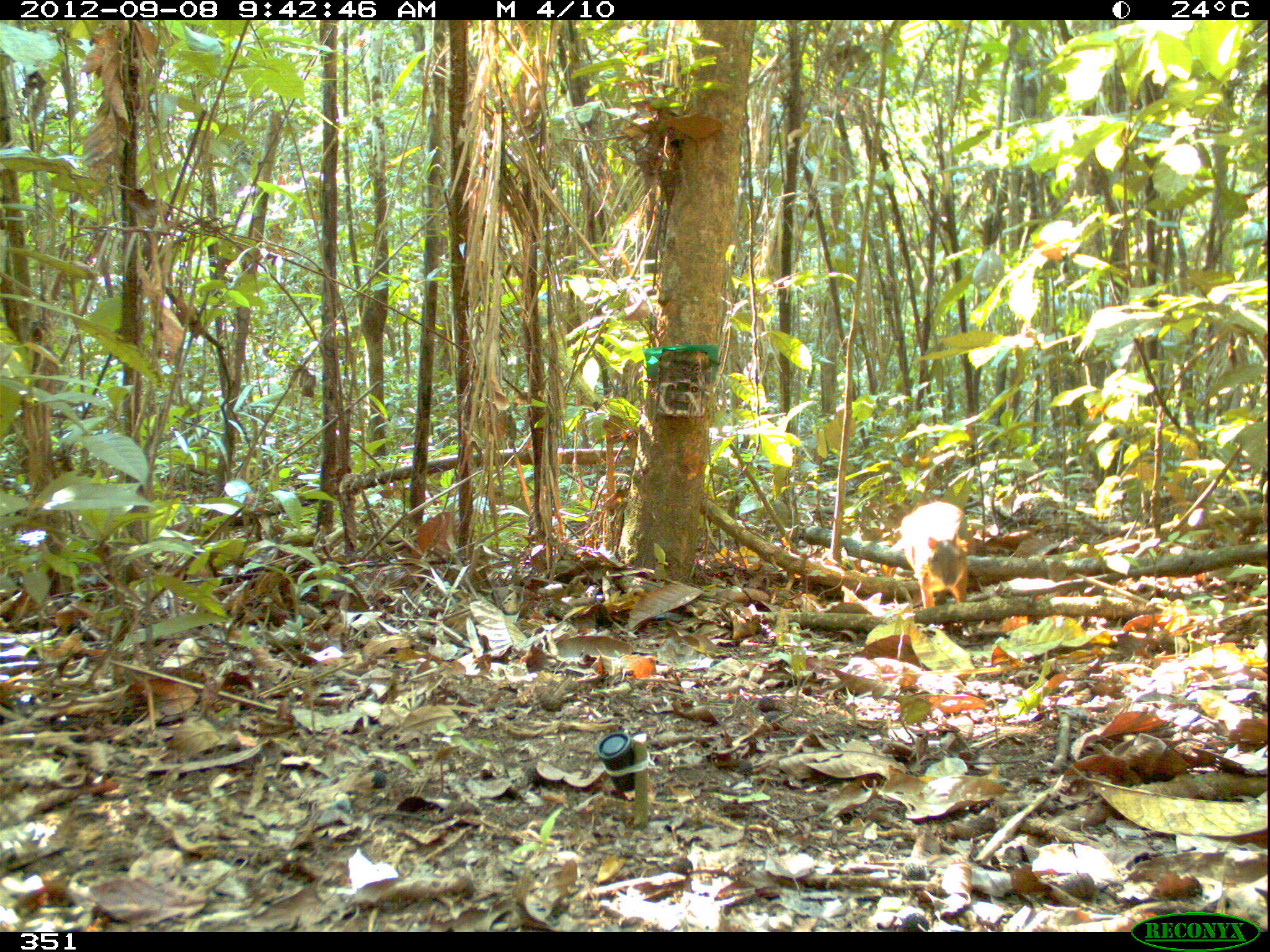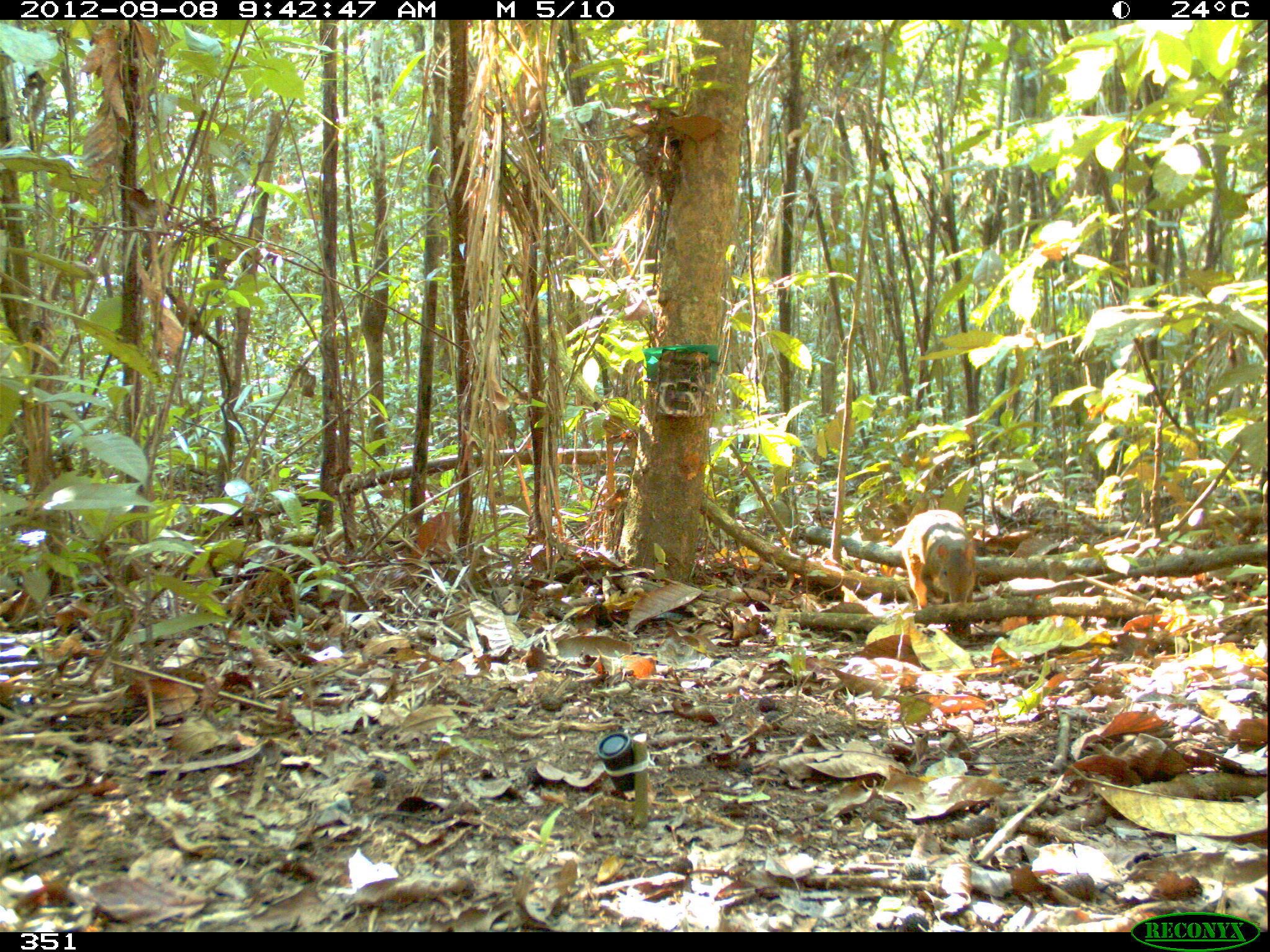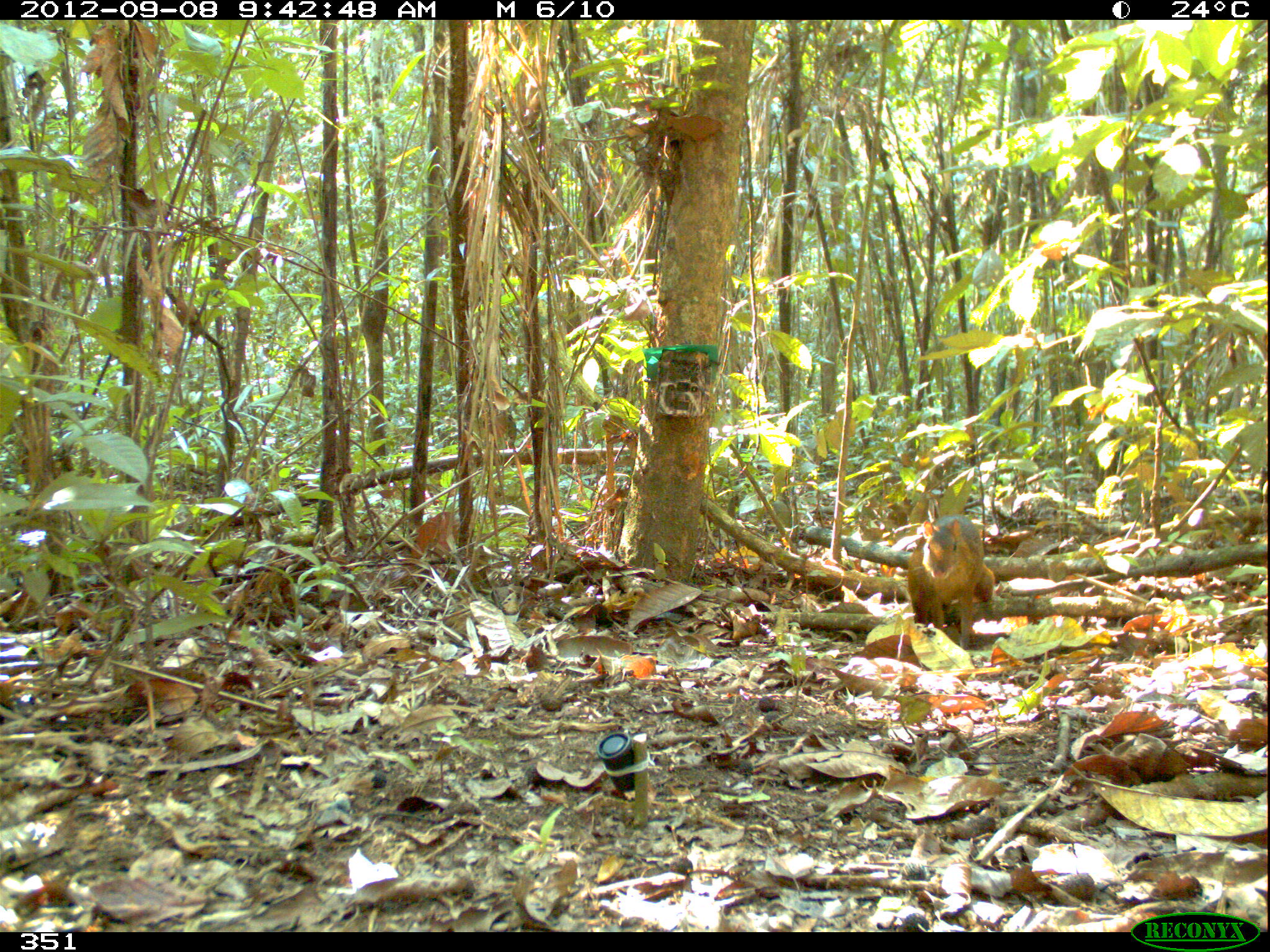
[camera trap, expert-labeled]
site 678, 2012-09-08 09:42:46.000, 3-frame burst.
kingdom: Animalia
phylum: Chordata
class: Mammalia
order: Rodentia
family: Dasyproctidae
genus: Dasyprocta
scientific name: Dasyprocta punctata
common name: central american agouti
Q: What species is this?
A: Dasyprocta punctata (central american agouti).